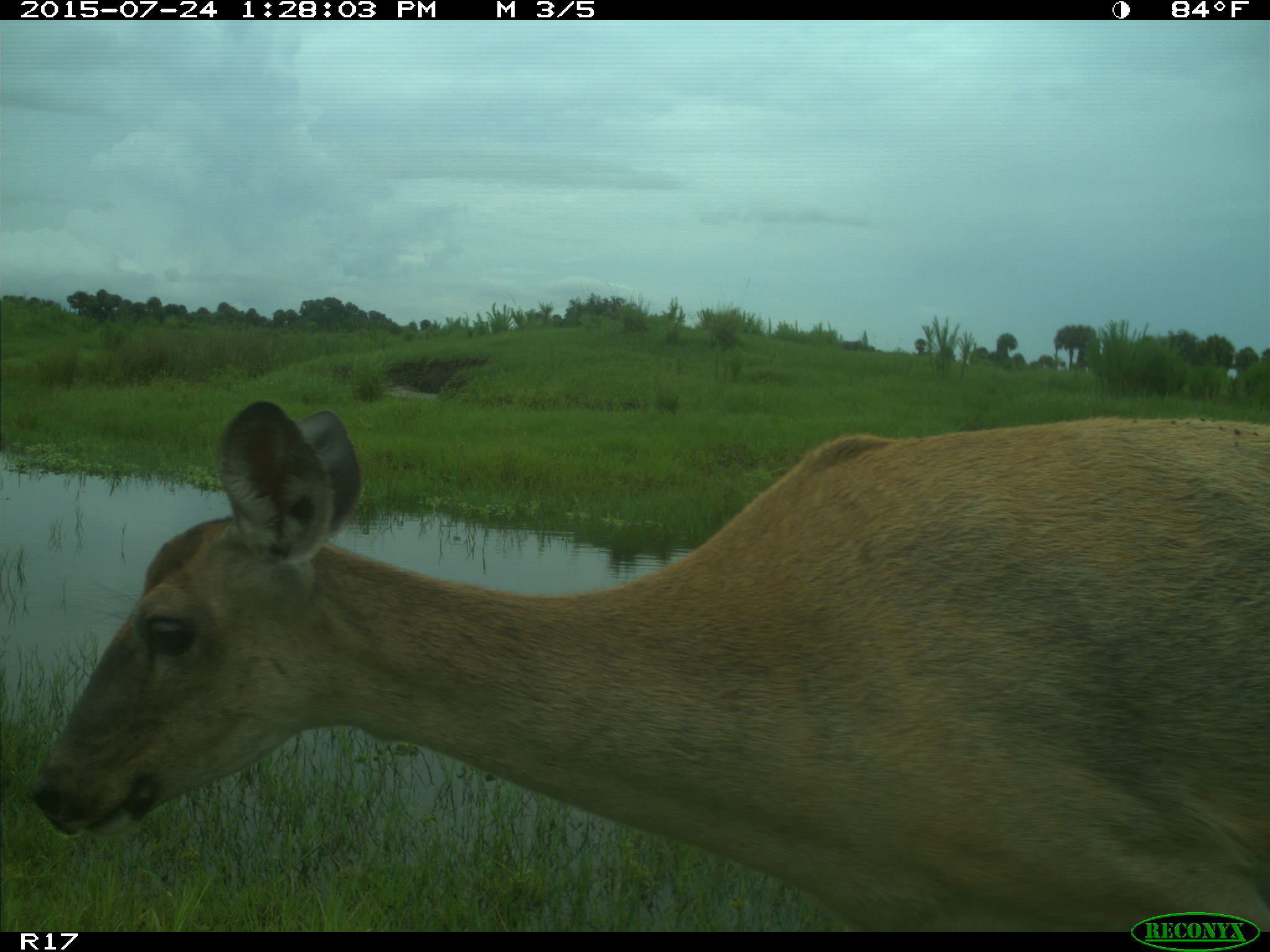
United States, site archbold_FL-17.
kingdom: Animalia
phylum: Chordata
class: Mammalia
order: Artiodactyla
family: Cervidae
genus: Odocoileus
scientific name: Odocoileus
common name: deer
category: unidentified deer